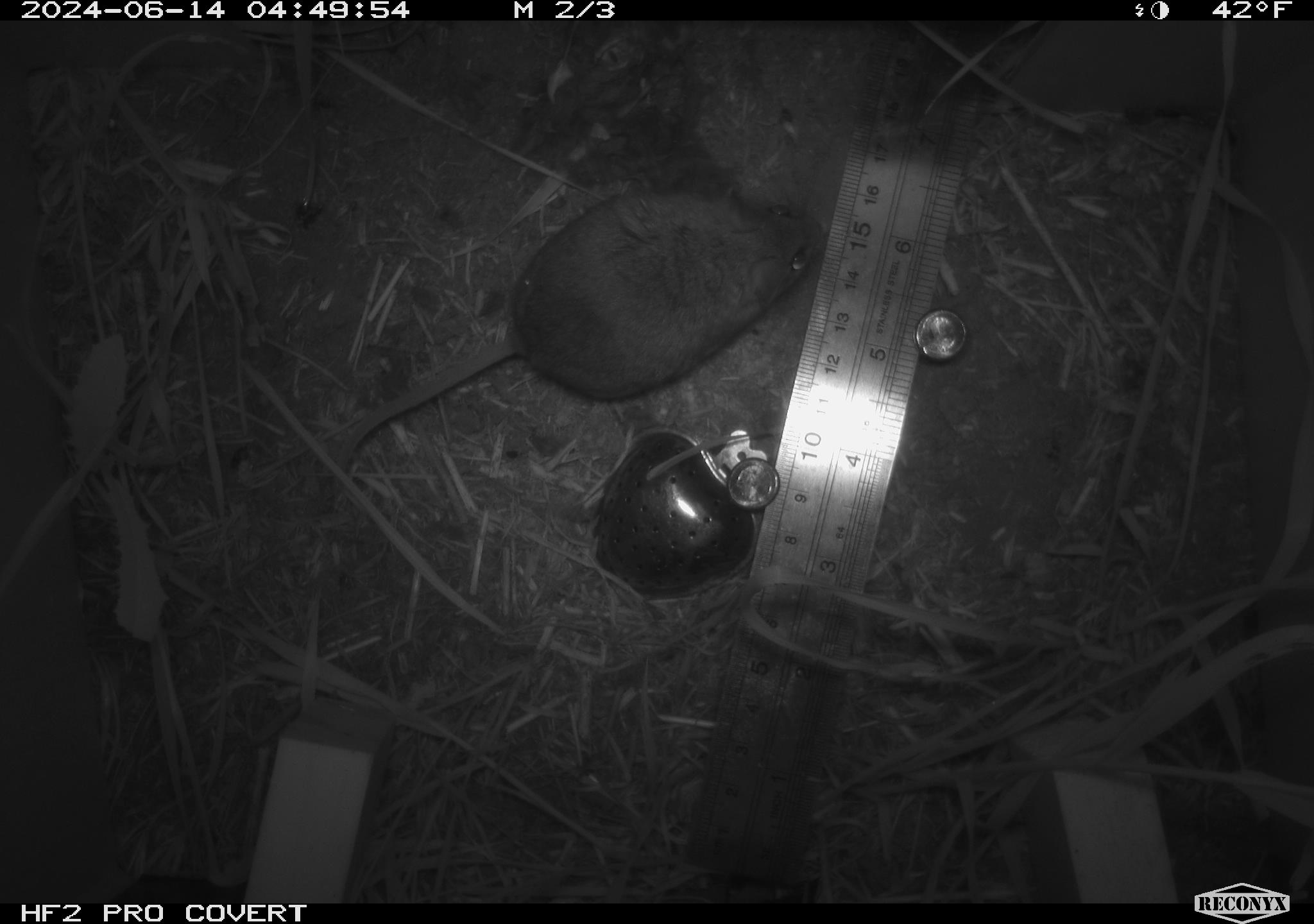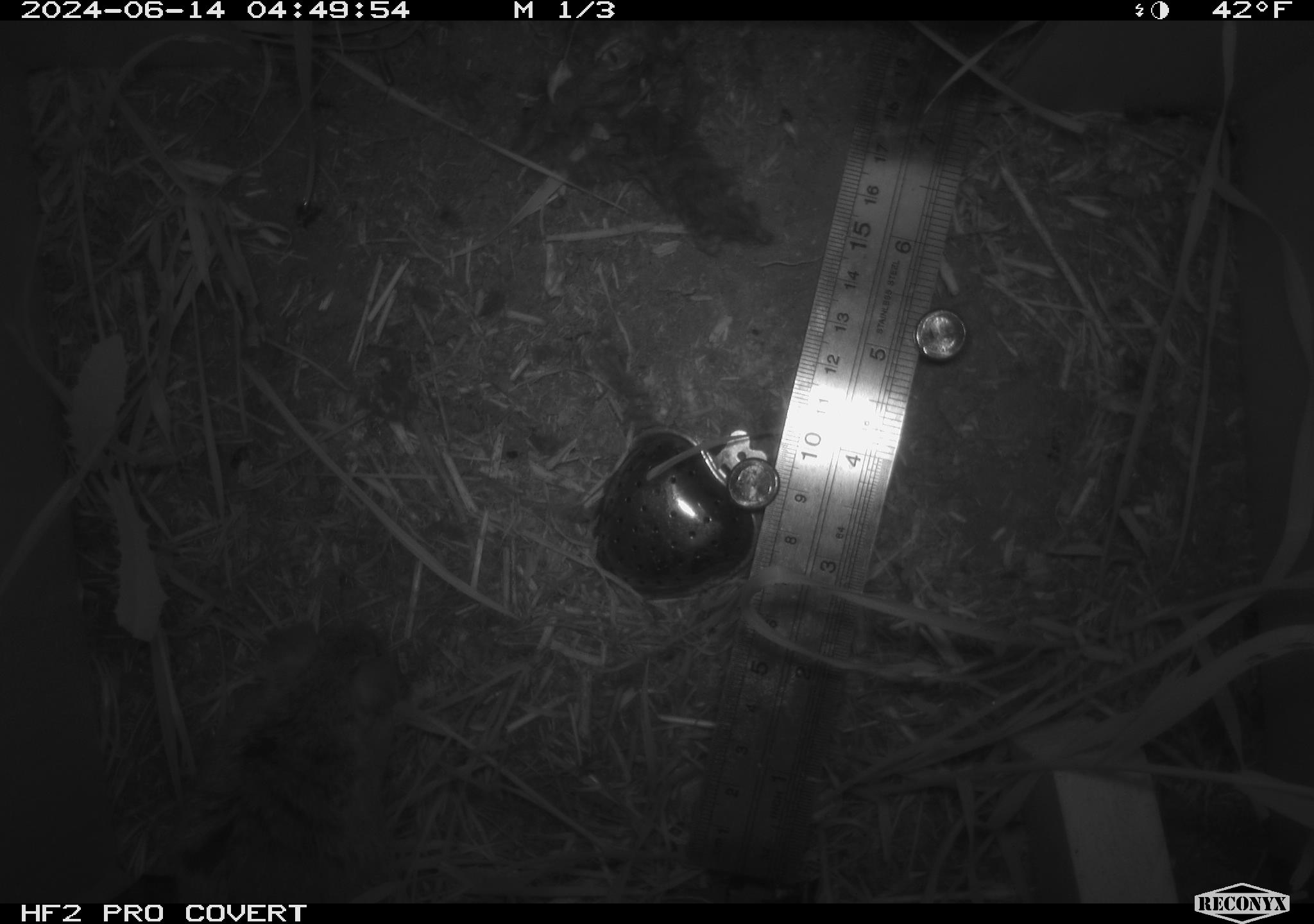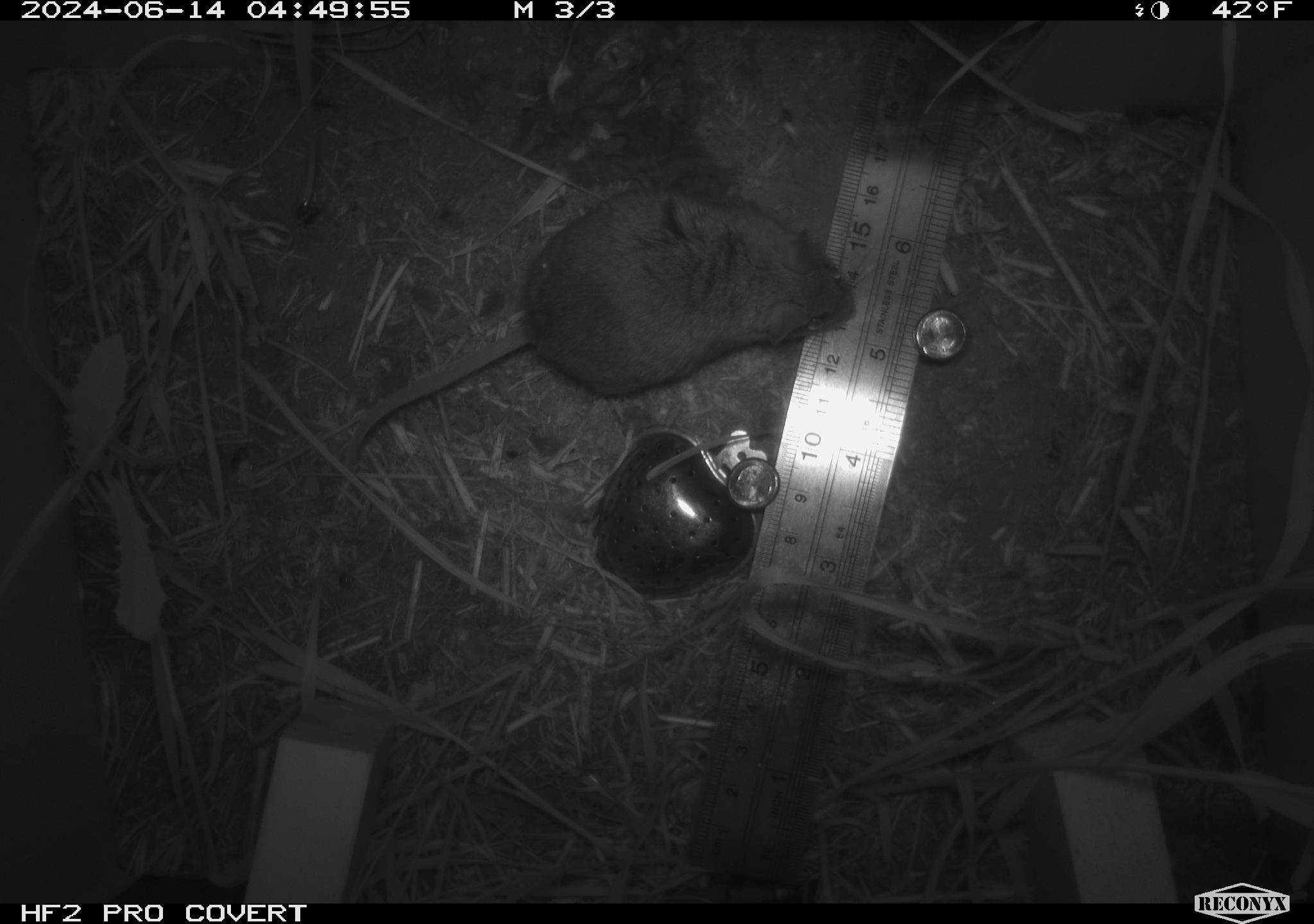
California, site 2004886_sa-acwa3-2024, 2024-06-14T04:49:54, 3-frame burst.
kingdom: Animalia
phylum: Chordata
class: Mammalia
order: Rodentia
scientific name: Rodentia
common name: mouse species